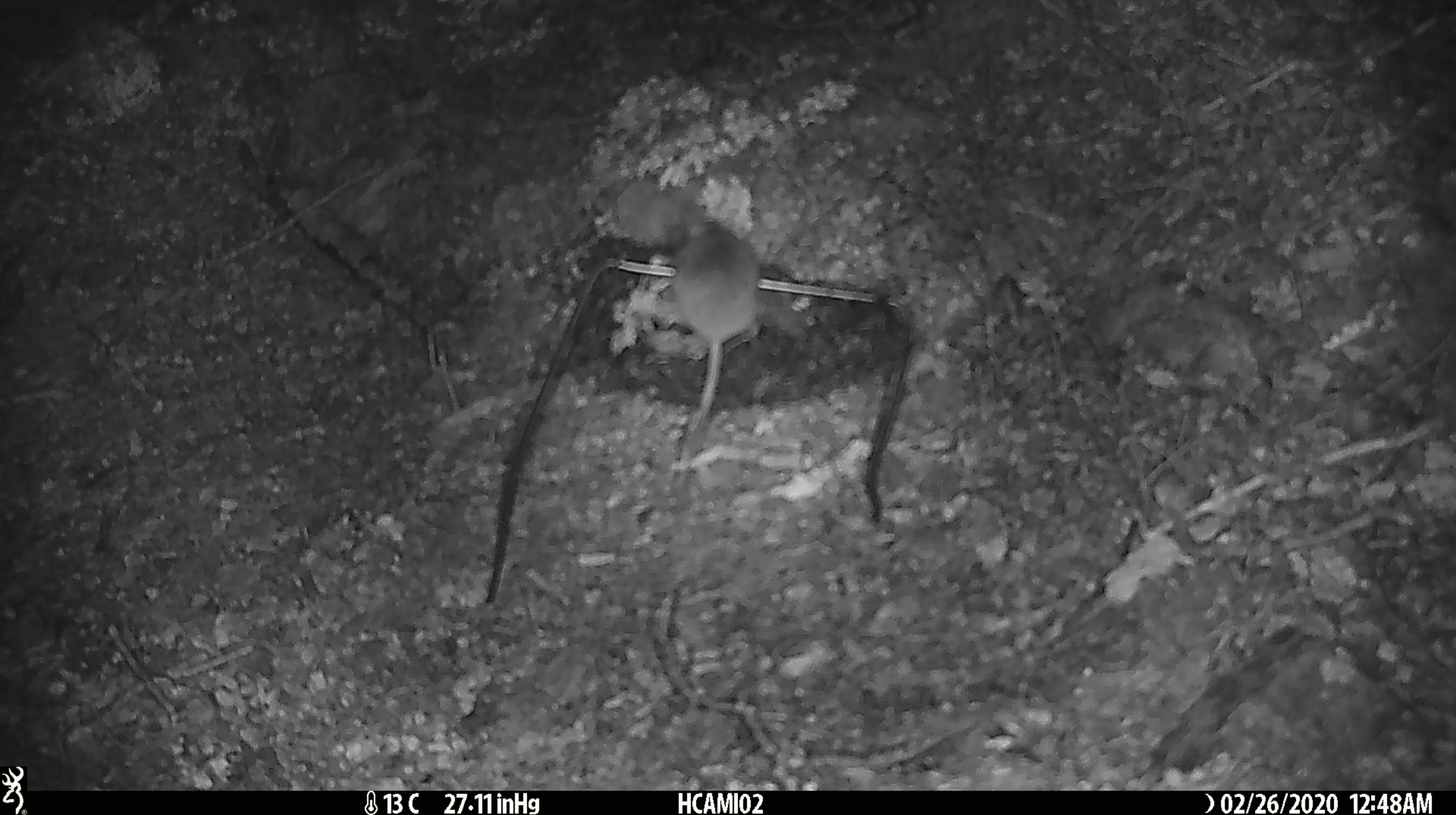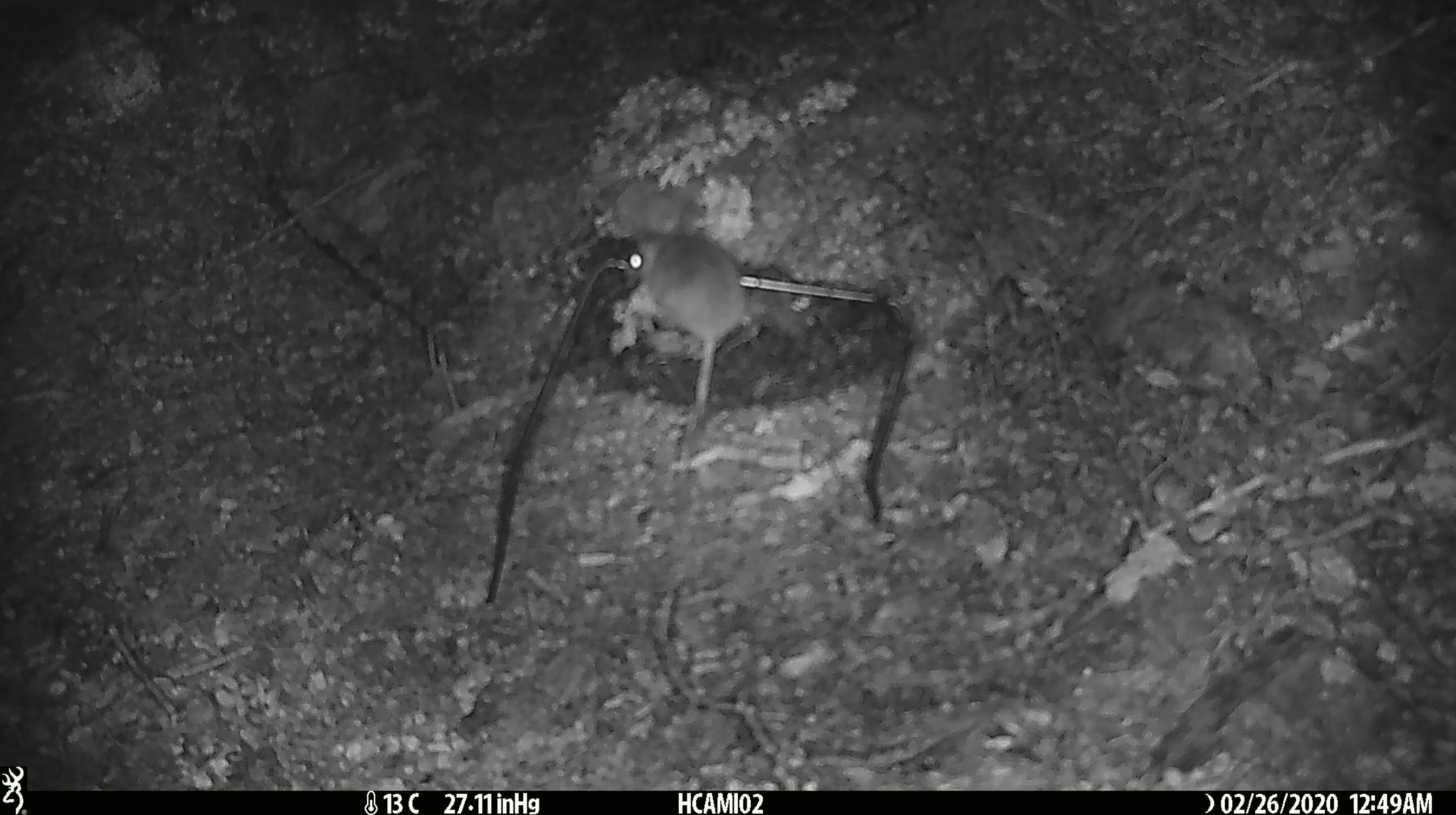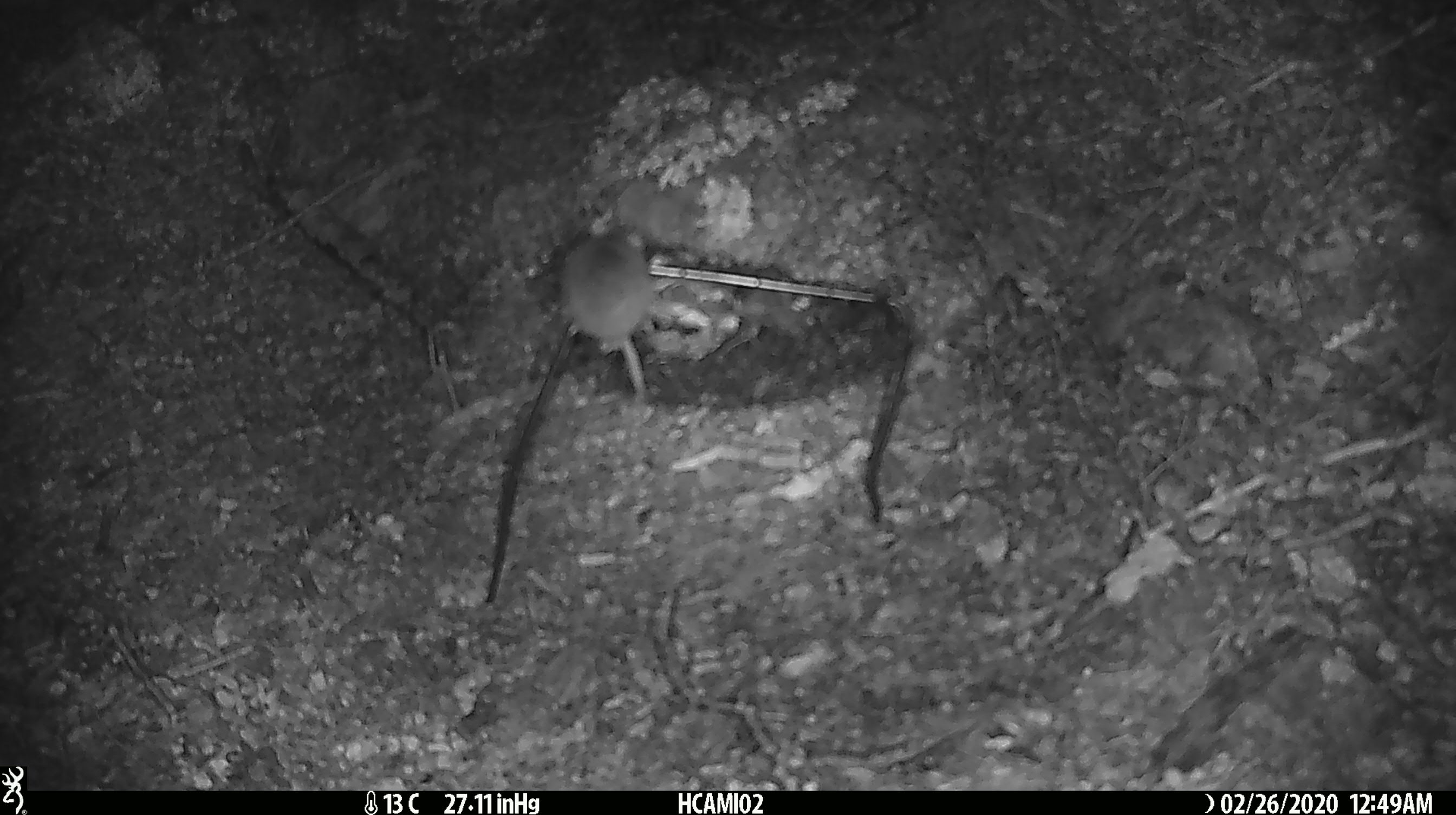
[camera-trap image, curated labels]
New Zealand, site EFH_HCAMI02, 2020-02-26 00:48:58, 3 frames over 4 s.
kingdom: Animalia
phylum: Chordata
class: Mammalia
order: Rodentia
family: Muridae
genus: Mus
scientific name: Mus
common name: mouse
Mouse (Mus).